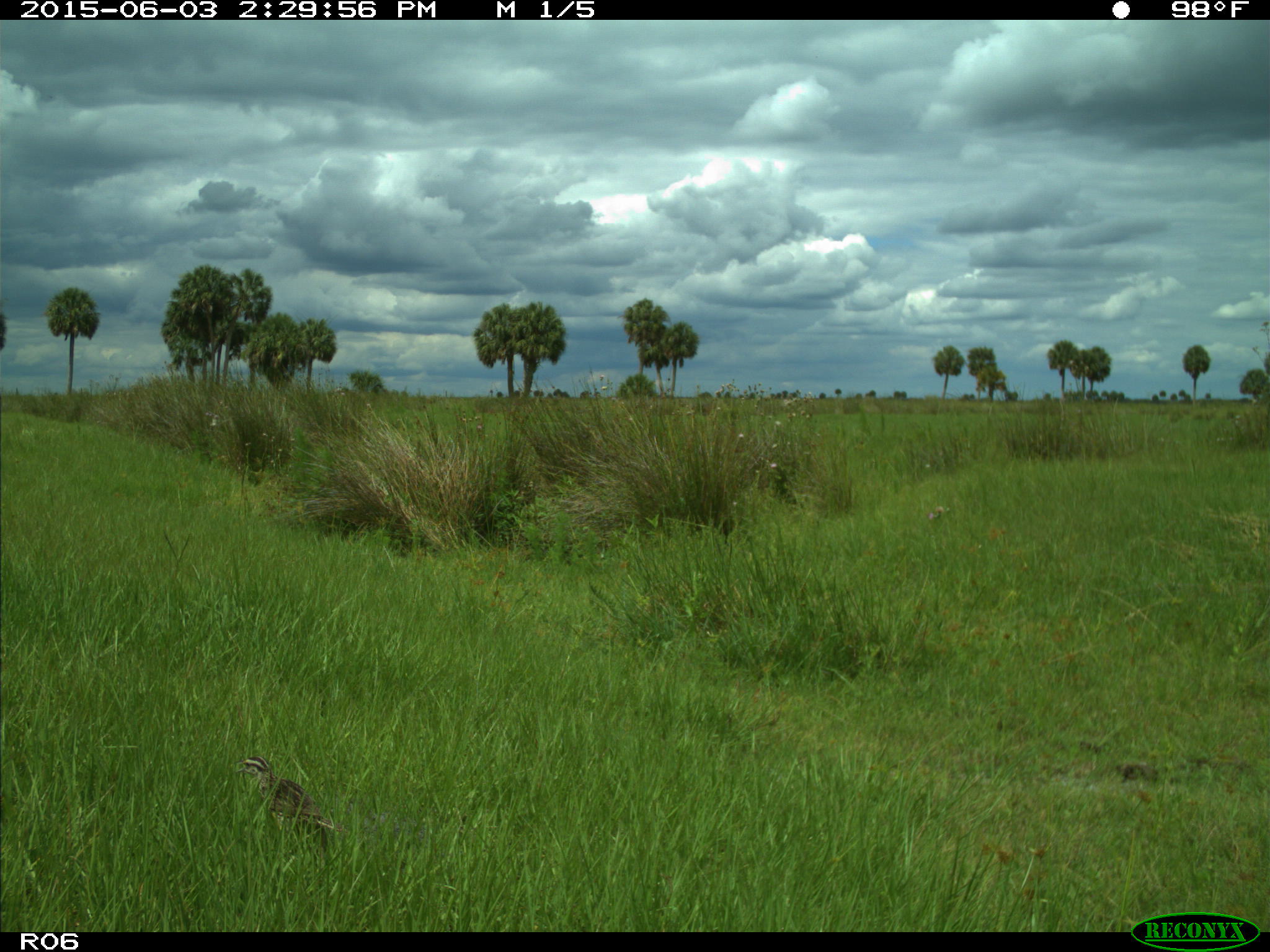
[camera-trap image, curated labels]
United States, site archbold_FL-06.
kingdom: Animalia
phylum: Chordata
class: Aves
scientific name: Aves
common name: birds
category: unidentified bird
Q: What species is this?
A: Unidentified bird (birds) (Aves).